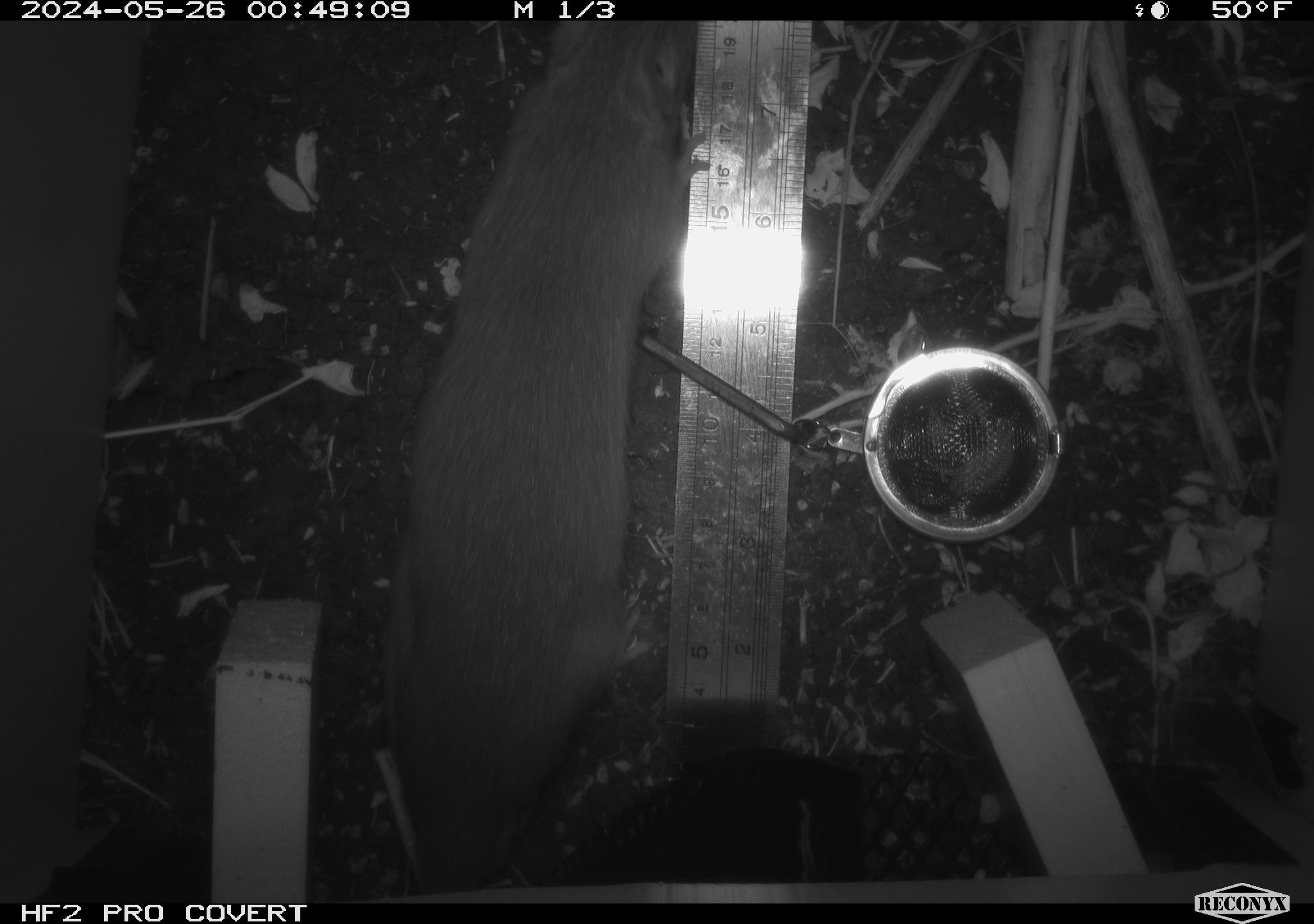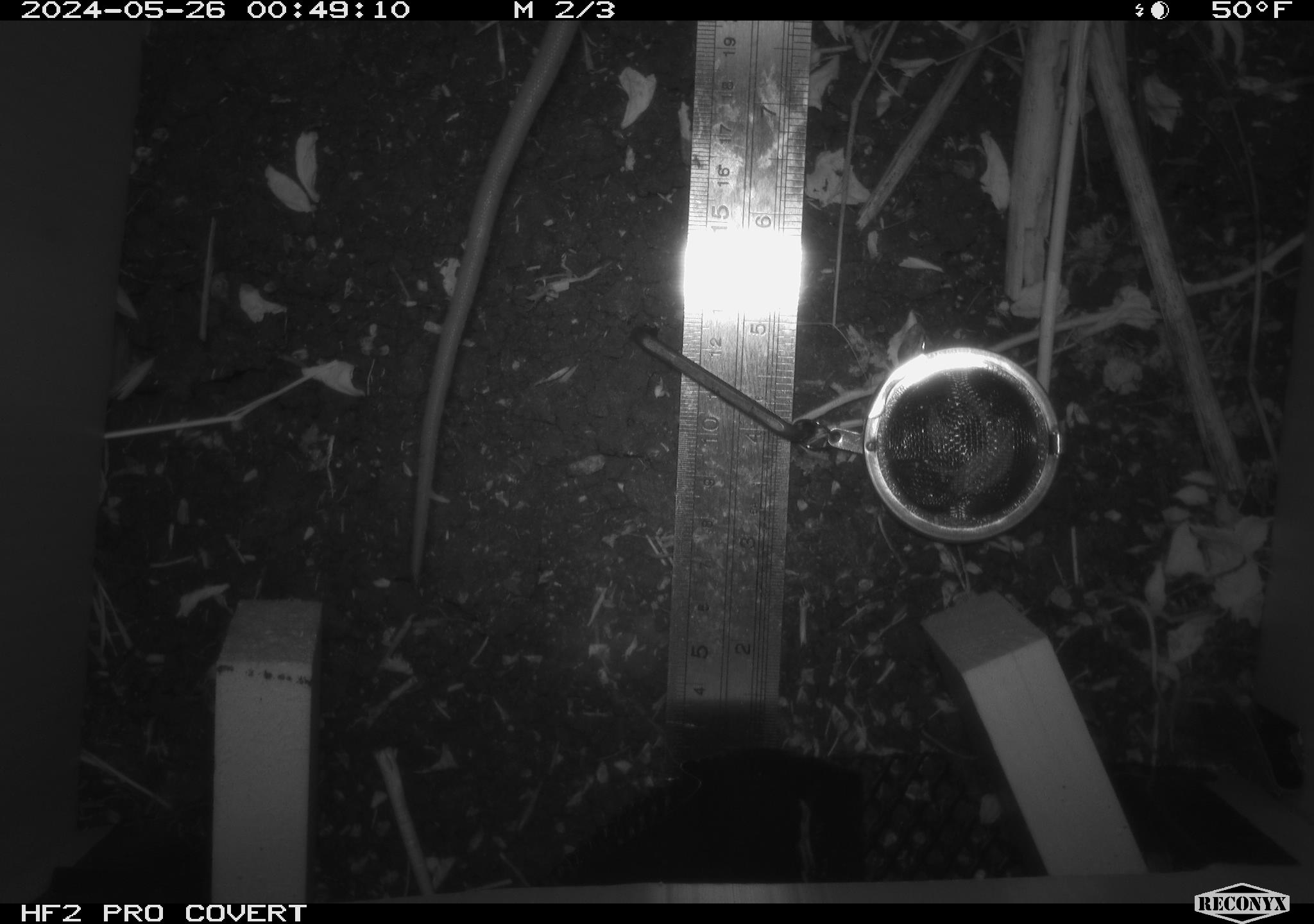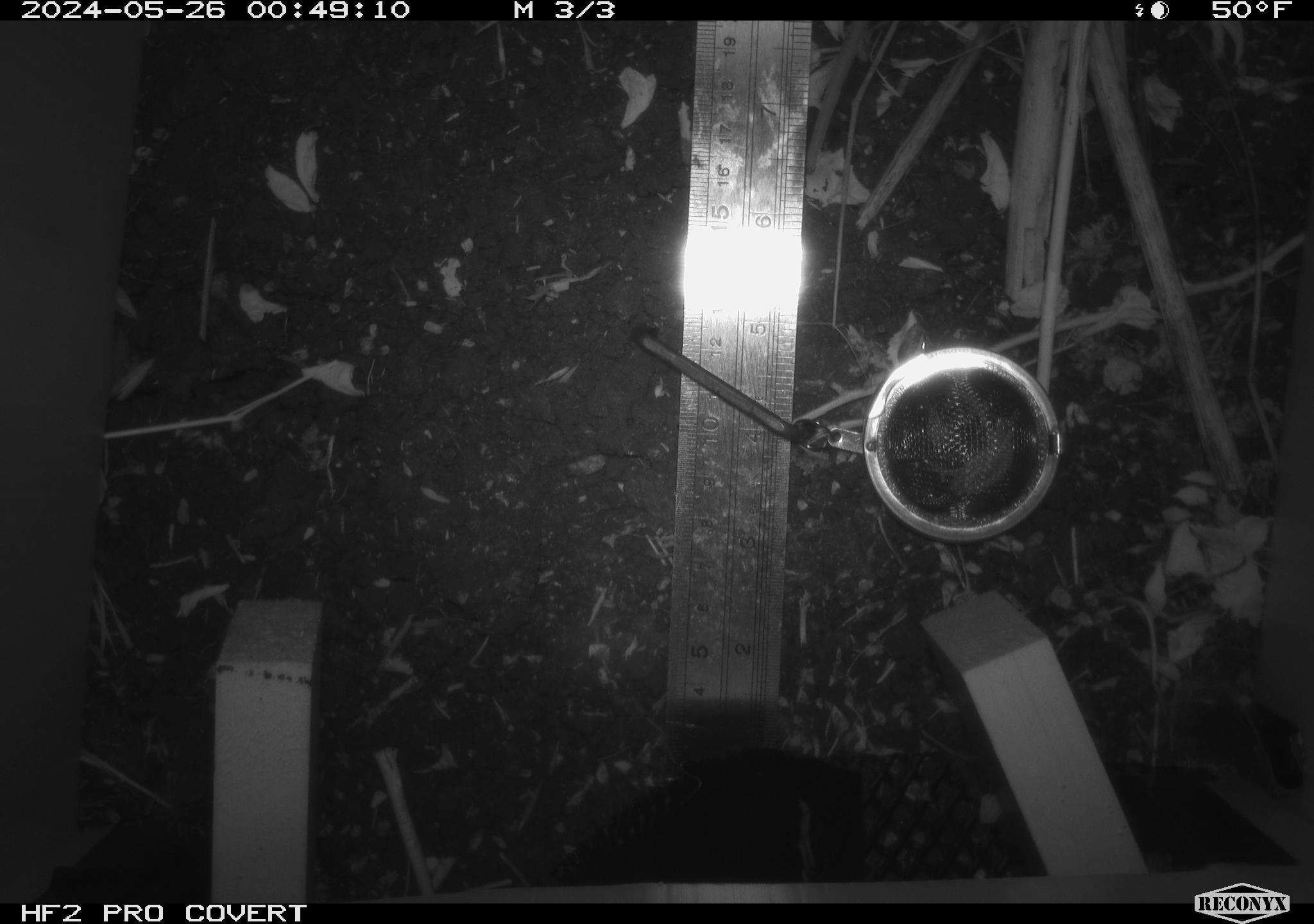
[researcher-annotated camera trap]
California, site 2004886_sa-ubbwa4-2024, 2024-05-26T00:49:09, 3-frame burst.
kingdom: Animalia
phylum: Chordata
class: Mammalia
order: Rodentia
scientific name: Rodentia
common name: woodrat or rat or mouse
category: woodrat or rat or mouse species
Woodrat or rat or mouse species (woodrat or rat or mouse) (Rodentia).